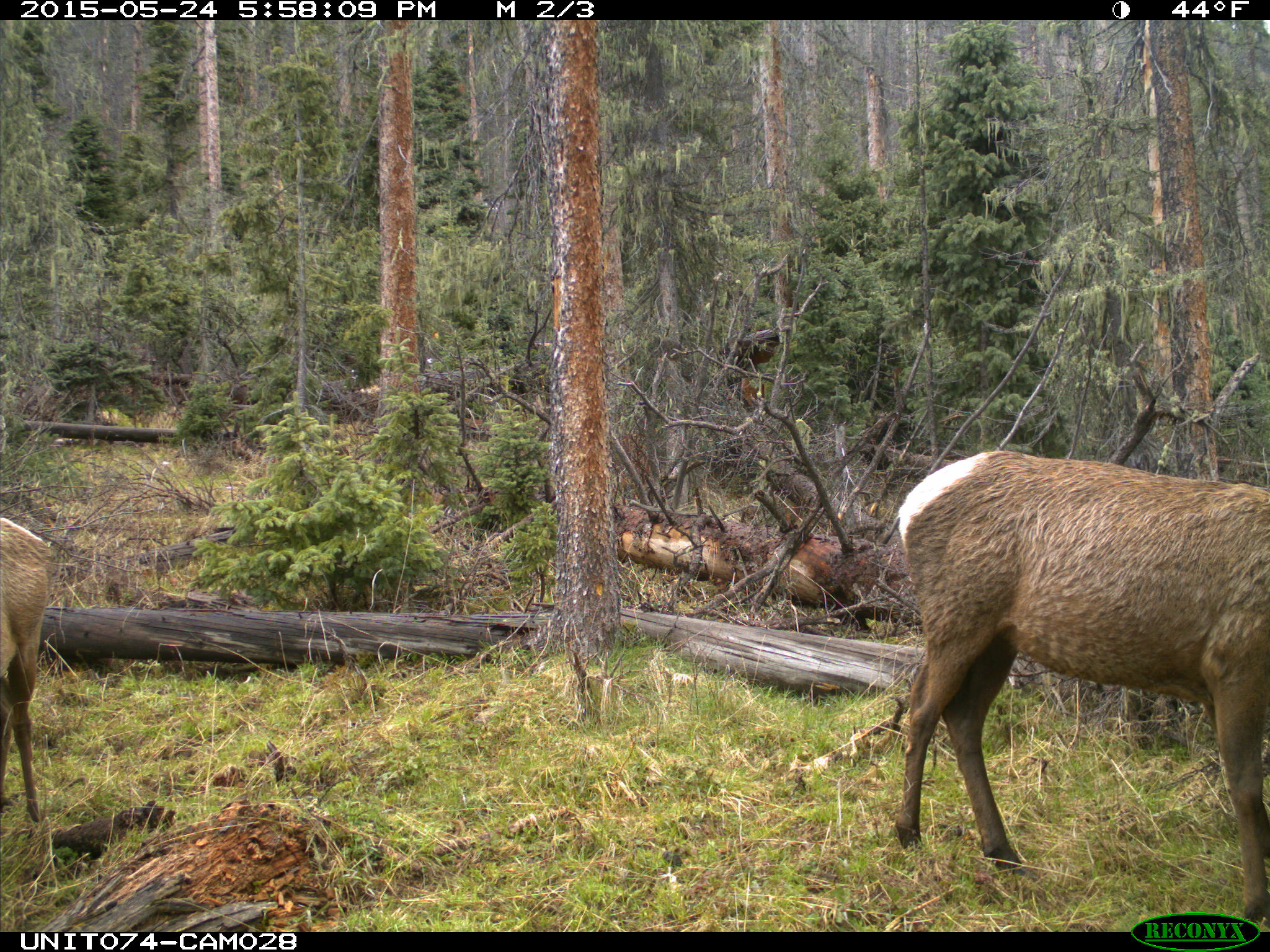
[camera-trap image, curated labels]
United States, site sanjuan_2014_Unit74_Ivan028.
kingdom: Animalia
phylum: Chordata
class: Mammalia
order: Artiodactyla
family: Cervidae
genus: Cervus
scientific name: Cervus elaphus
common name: red deer